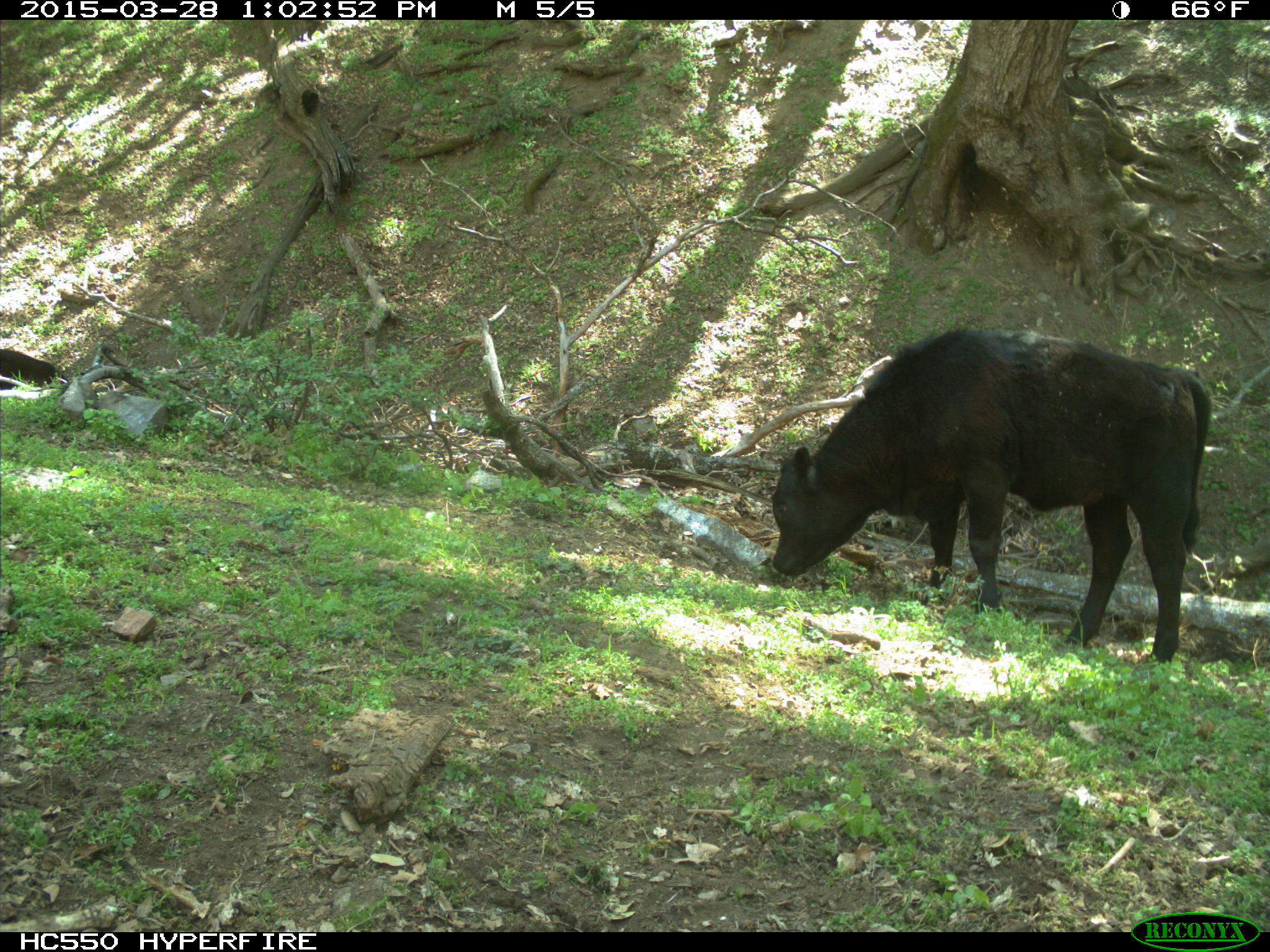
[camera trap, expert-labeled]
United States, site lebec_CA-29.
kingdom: Animalia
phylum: Chordata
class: Mammalia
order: Artiodactyla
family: Bovidae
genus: Bos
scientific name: Bos taurus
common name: domestic cow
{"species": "Bos taurus (domestic cow)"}